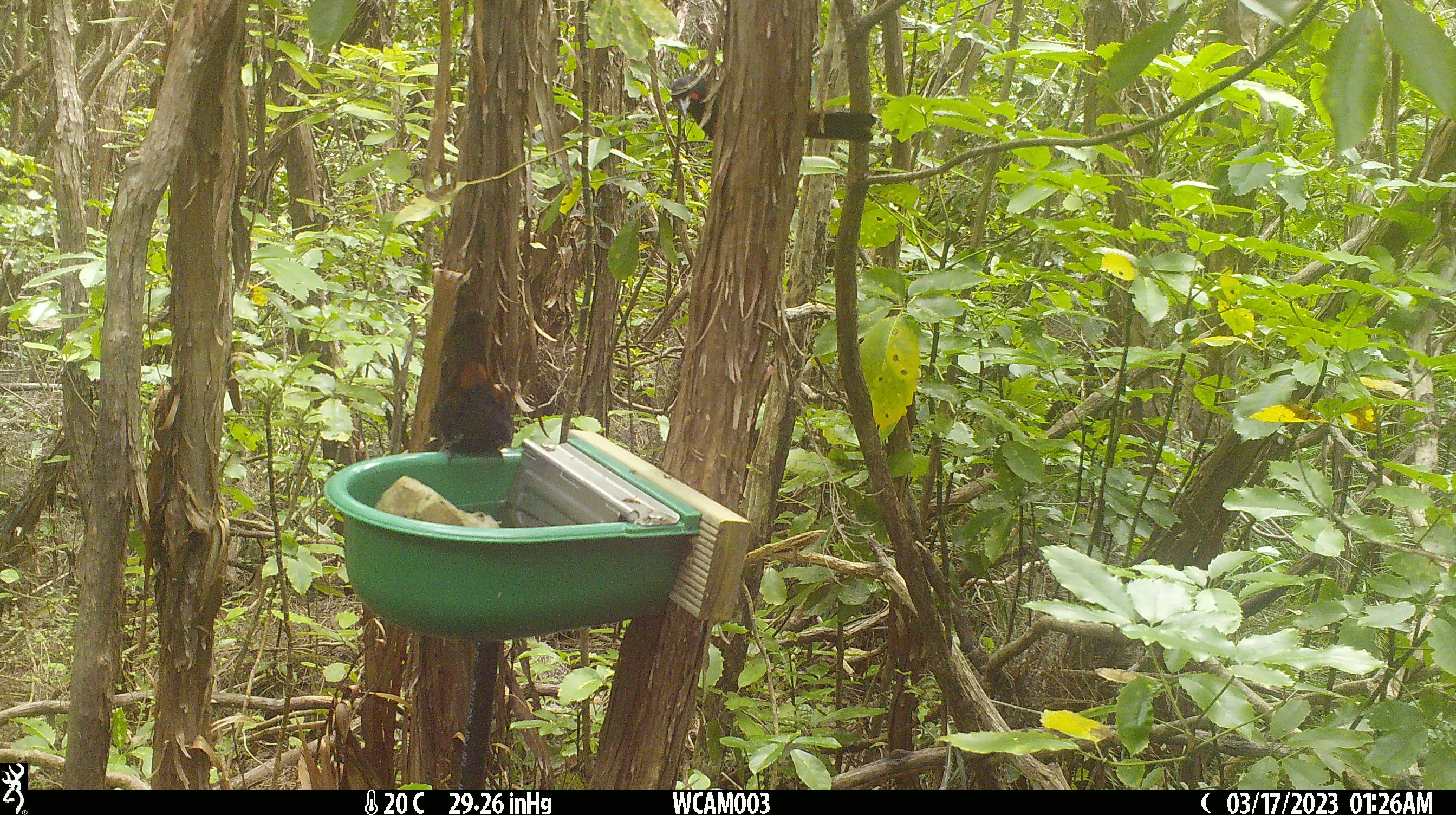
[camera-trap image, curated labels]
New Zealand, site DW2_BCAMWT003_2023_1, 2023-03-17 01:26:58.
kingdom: Animalia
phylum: Chordata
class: Aves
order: Passeriformes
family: Callaeidae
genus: Philesturnus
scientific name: Philesturnus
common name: saddlebacks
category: tieke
Tieke (saddlebacks) (Philesturnus).